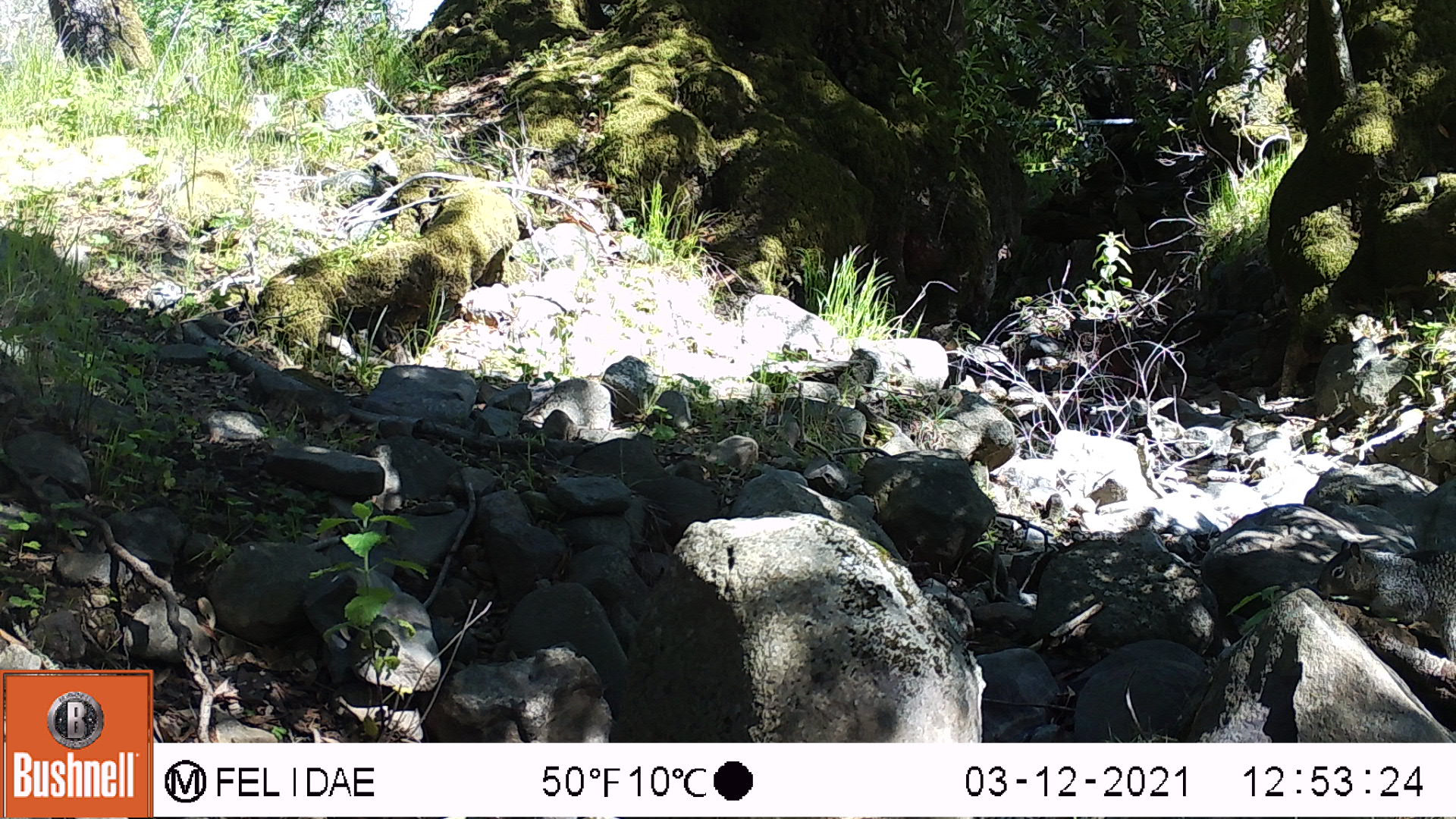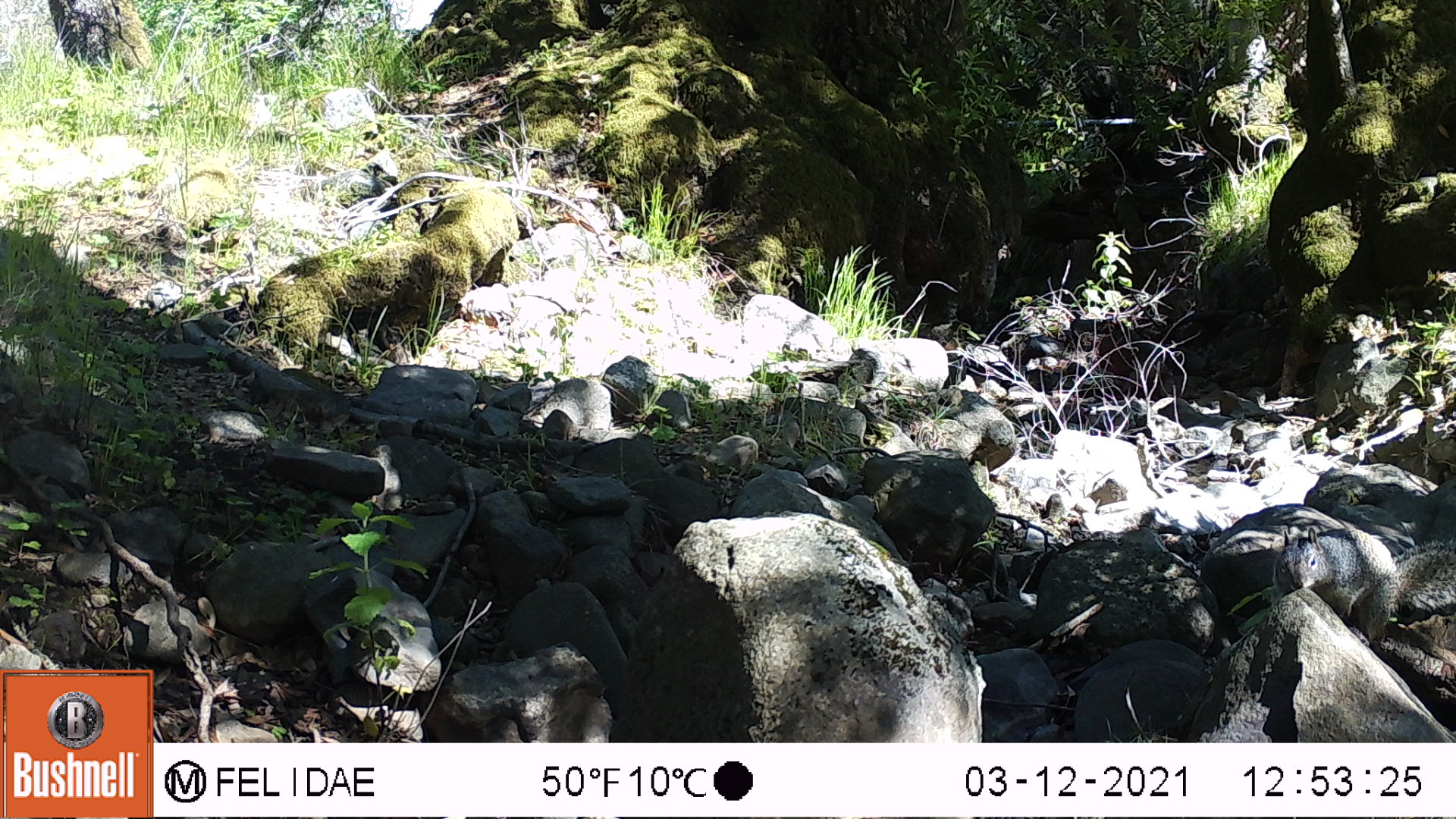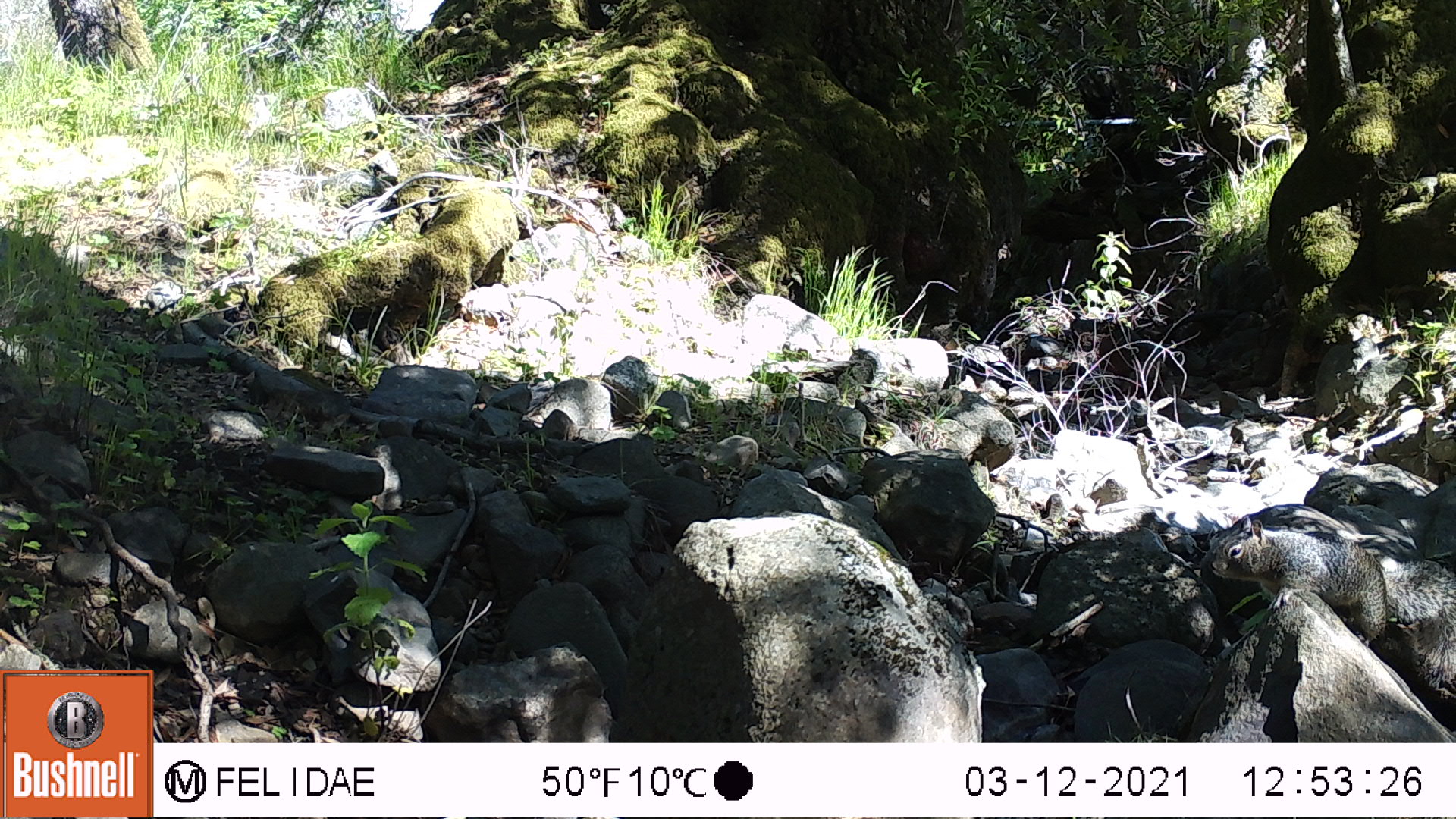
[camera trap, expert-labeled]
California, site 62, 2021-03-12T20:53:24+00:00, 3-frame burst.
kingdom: Animalia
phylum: Chordata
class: Mammalia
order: Rodentia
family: Sciuridae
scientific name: Sciuridae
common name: squirrel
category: unknown squirrel